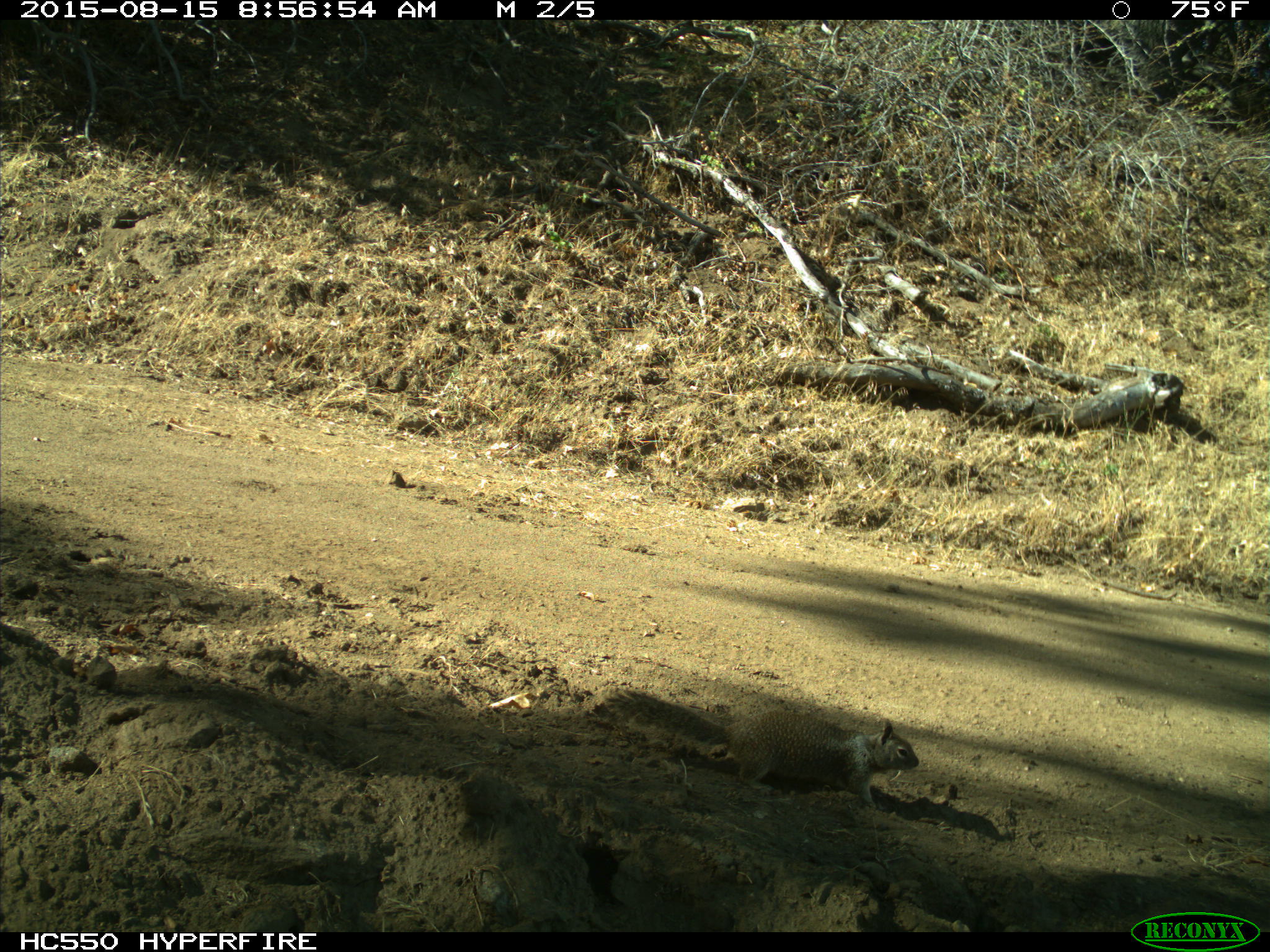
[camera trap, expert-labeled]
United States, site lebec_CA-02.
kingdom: Animalia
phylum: Chordata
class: Mammalia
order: Rodentia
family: Sciuridae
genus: Otospermophilus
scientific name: Otospermophilus beecheyi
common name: california ground squirrel